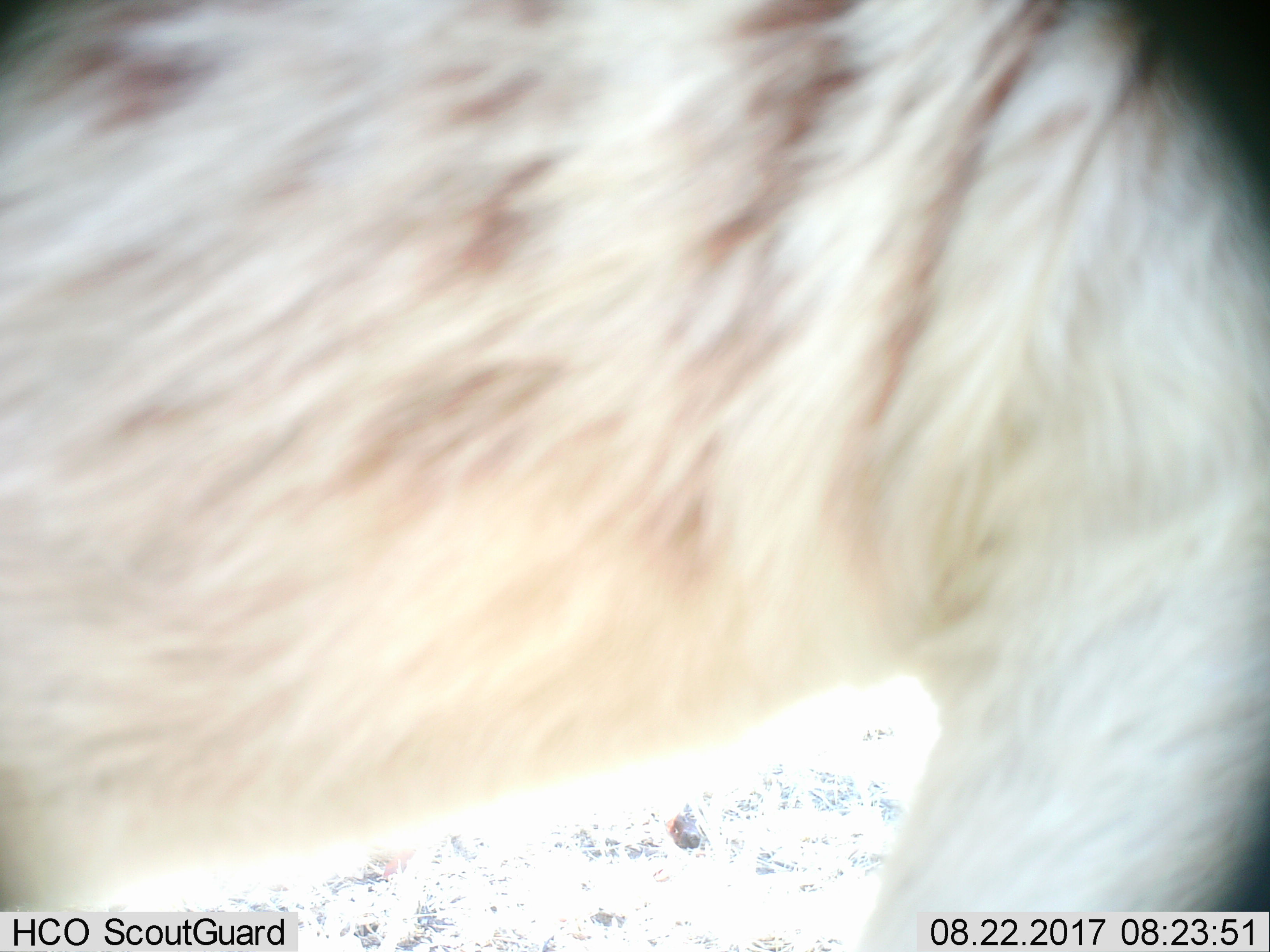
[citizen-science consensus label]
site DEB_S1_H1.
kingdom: Animalia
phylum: Chordata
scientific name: Vertebrata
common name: domestic animal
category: domesticanimal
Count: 1.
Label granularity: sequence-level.